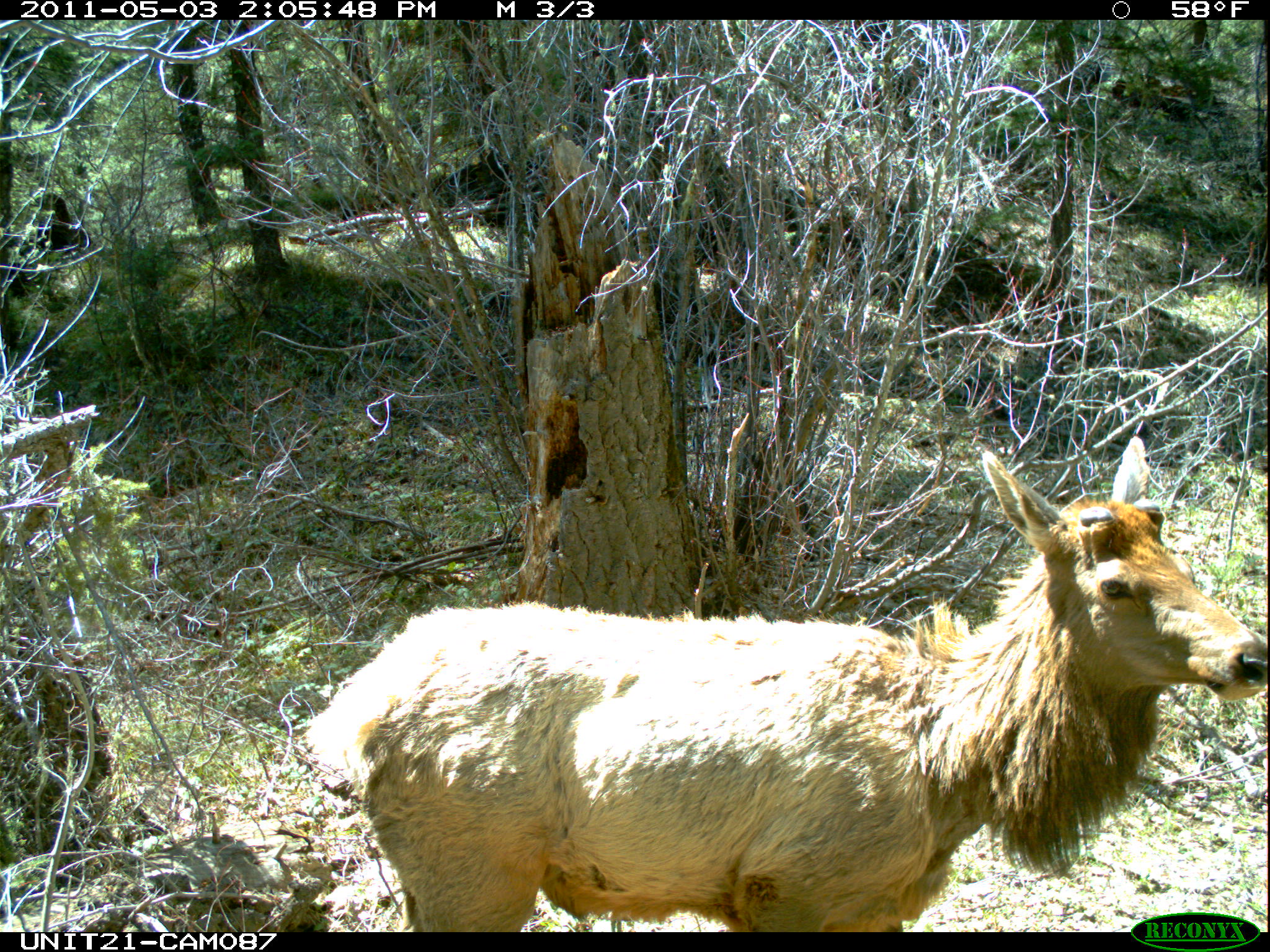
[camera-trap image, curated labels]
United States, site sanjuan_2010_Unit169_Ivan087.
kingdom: Animalia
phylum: Chordata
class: Mammalia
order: Artiodactyla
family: Cervidae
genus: Cervus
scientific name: Cervus elaphus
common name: red deer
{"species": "Cervus elaphus (red deer)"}